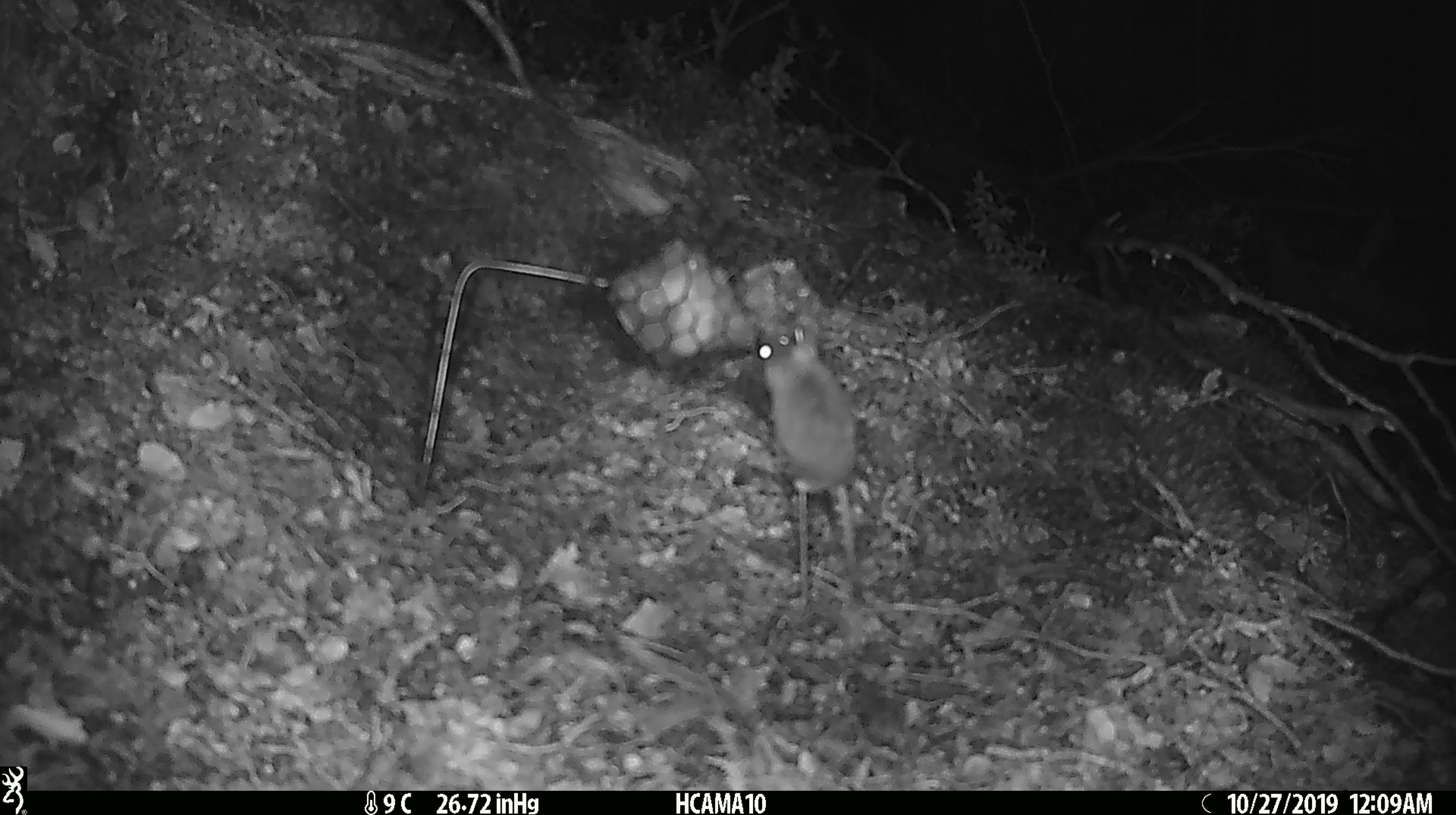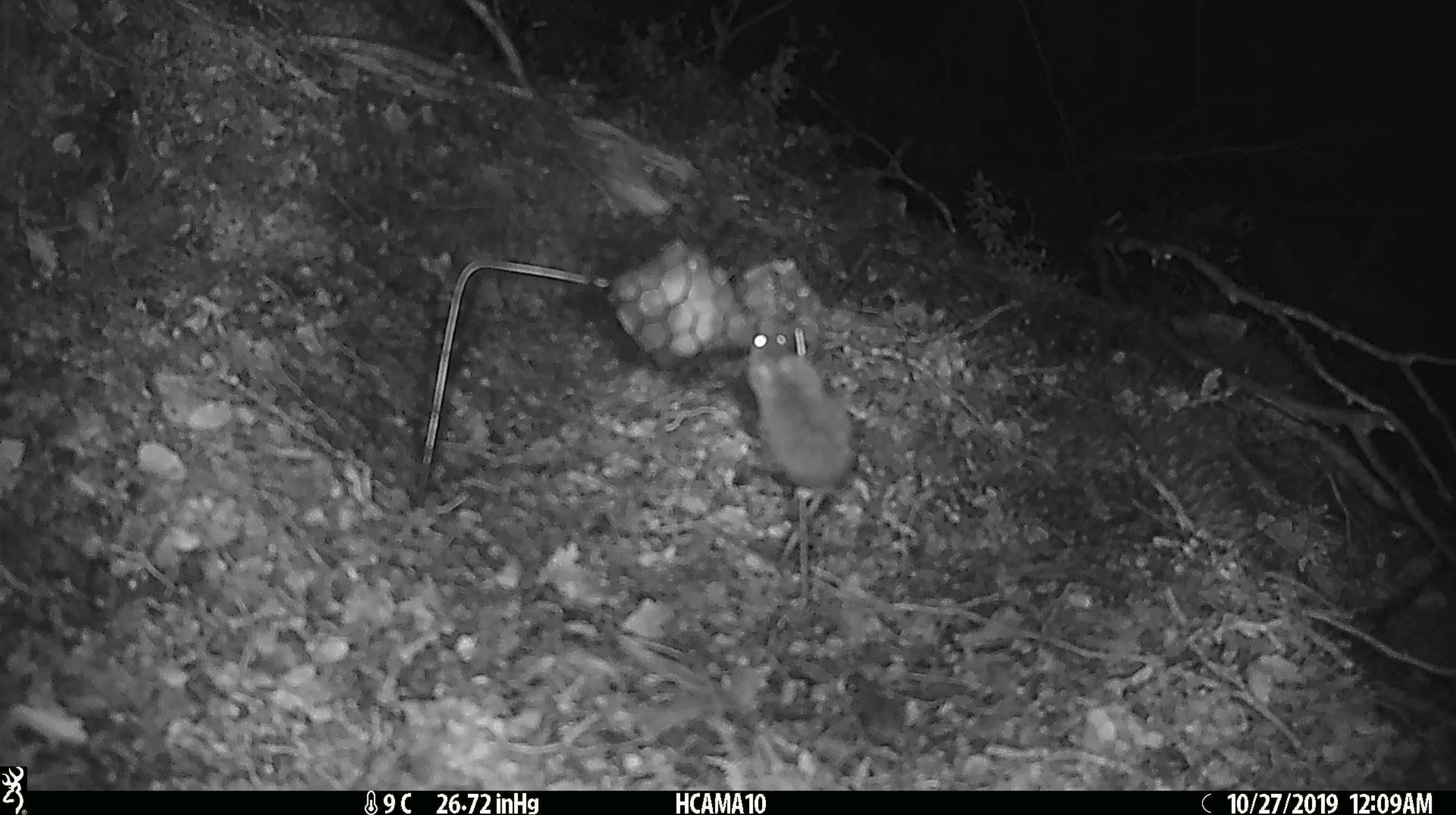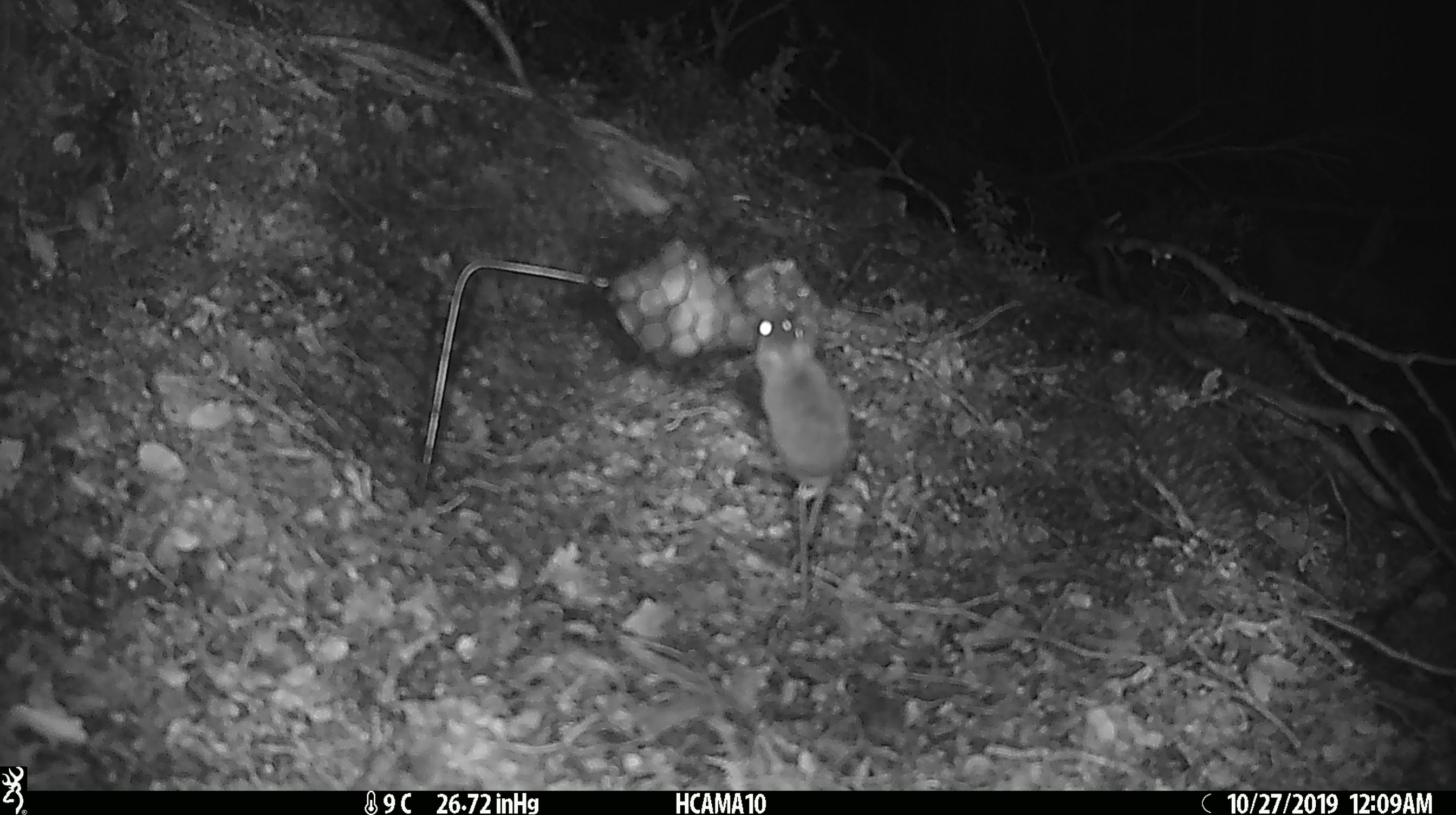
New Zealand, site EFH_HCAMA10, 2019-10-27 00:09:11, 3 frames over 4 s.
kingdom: Animalia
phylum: Chordata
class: Mammalia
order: Rodentia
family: Muridae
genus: Mus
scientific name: Mus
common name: mouse